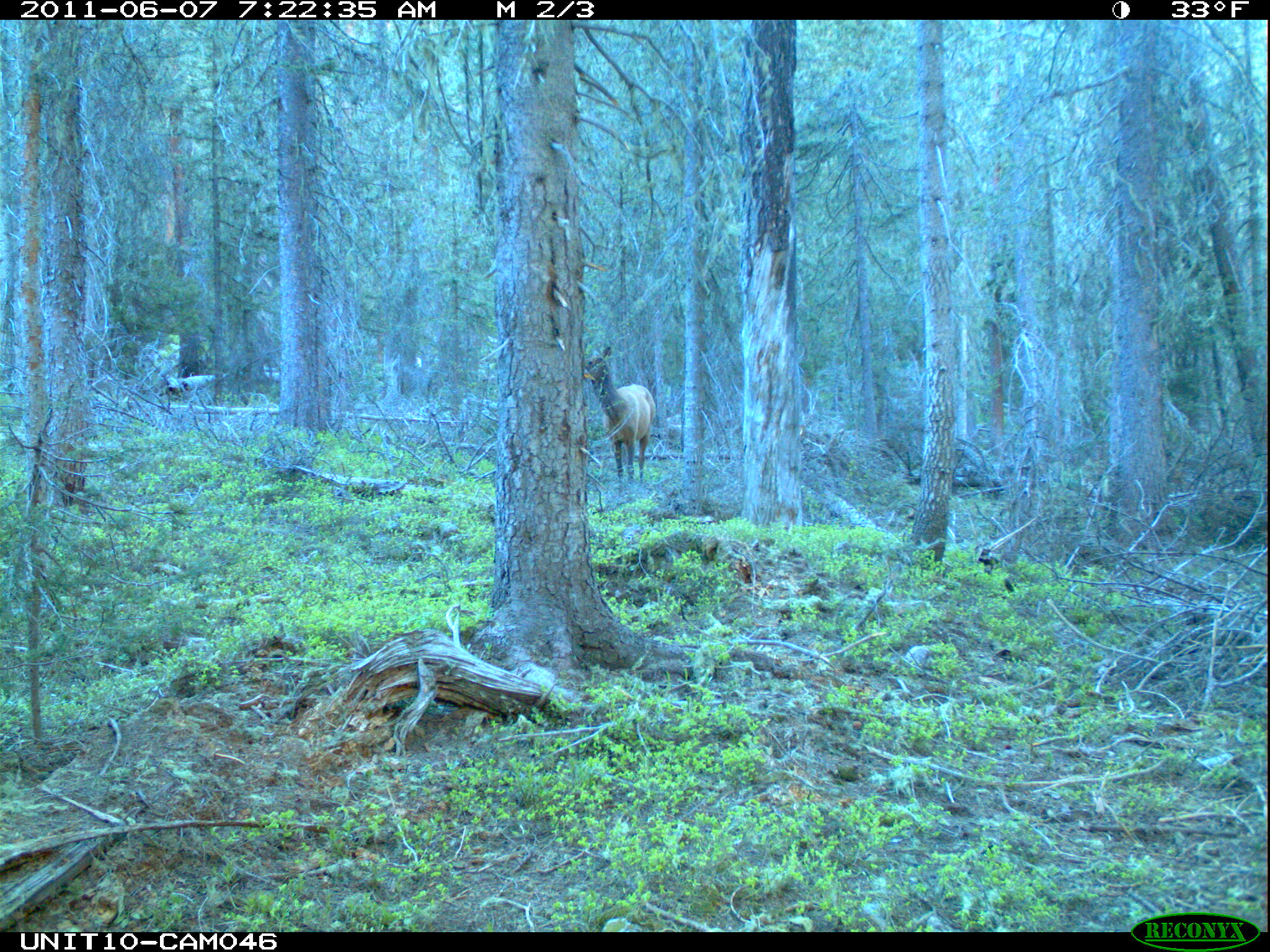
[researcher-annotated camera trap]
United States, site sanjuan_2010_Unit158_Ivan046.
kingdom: Animalia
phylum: Chordata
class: Mammalia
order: Artiodactyla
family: Cervidae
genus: Cervus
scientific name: Cervus elaphus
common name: red deer